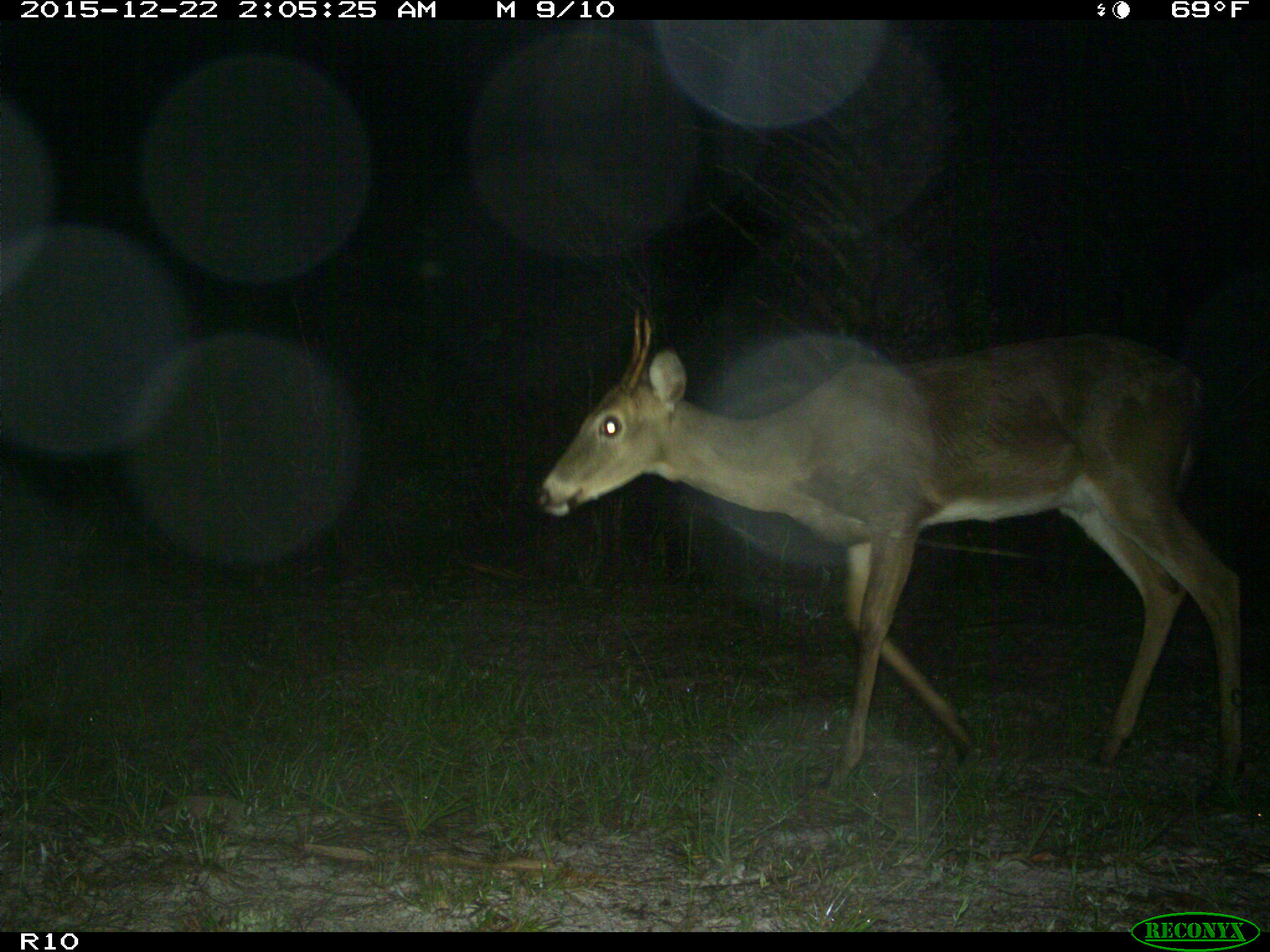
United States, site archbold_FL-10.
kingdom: Animalia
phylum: Chordata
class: Mammalia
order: Artiodactyla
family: Cervidae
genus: Odocoileus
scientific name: Odocoileus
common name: deer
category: unidentified deer